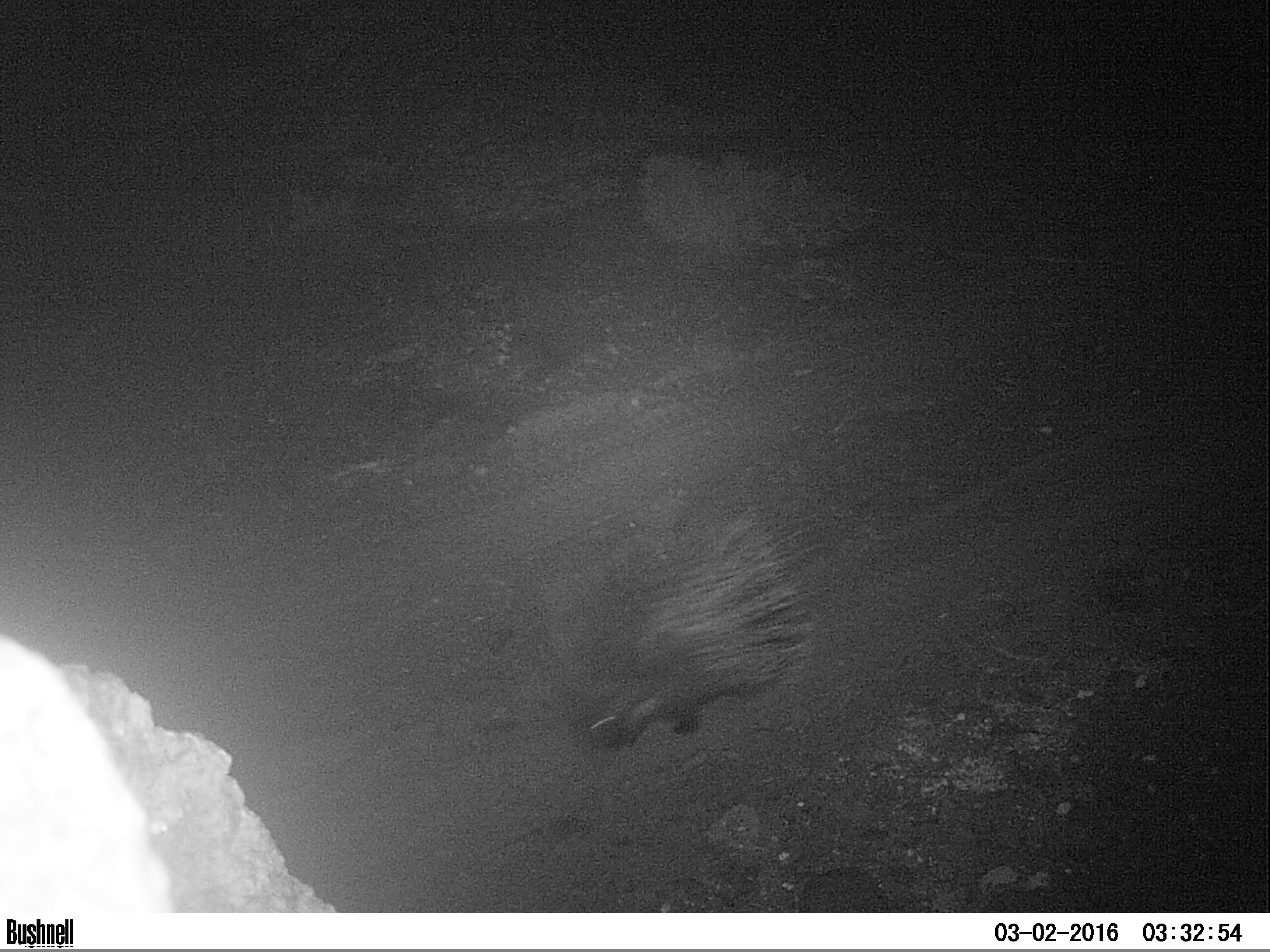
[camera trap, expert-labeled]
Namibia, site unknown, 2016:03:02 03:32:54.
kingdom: Animalia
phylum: Chordata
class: Mammalia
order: Rodentia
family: Hystricidae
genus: Hystrix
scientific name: Hystrix africaeaustralis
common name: cape porcupine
Hystrix africaeaustralis (cape porcupine).